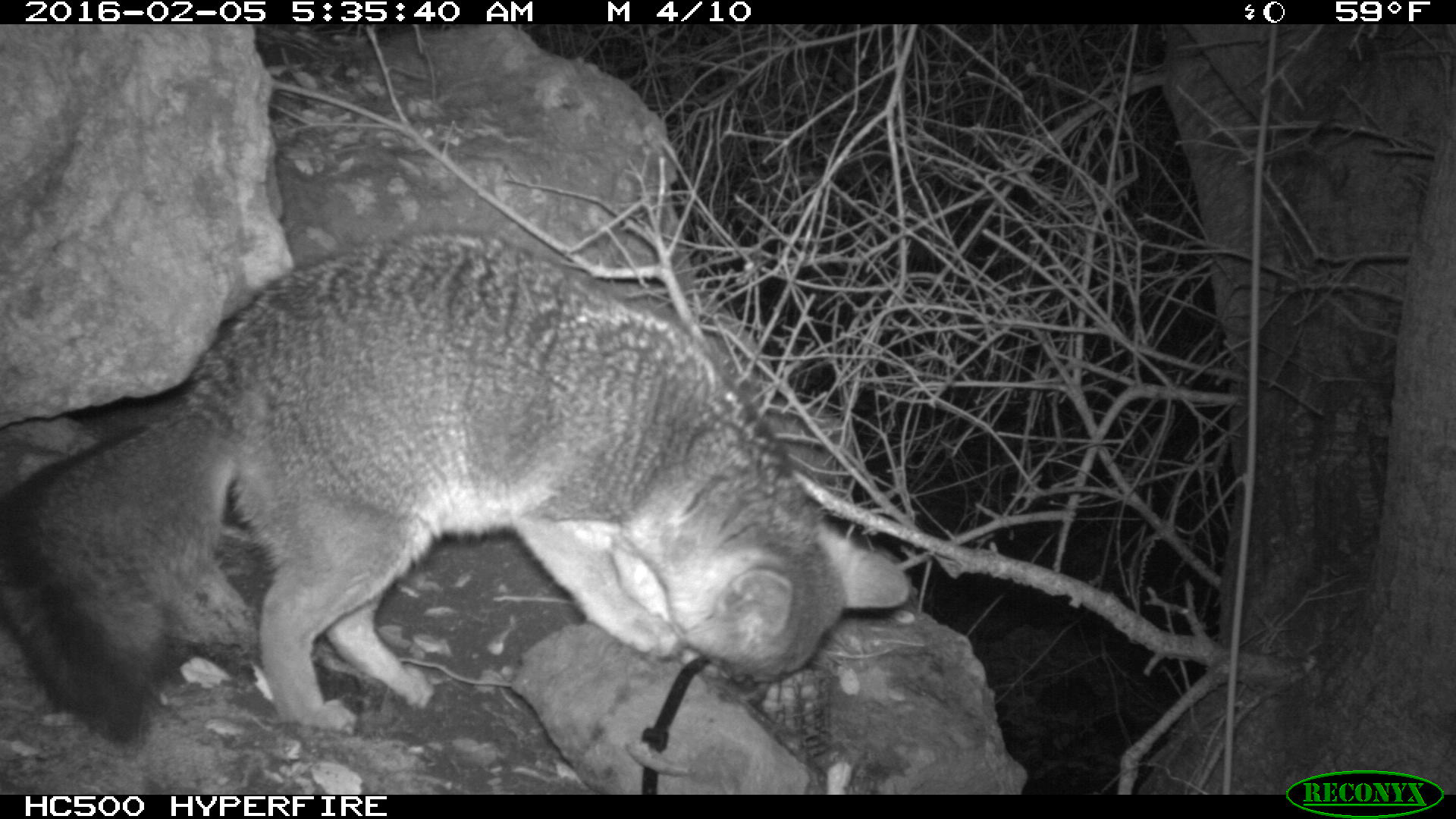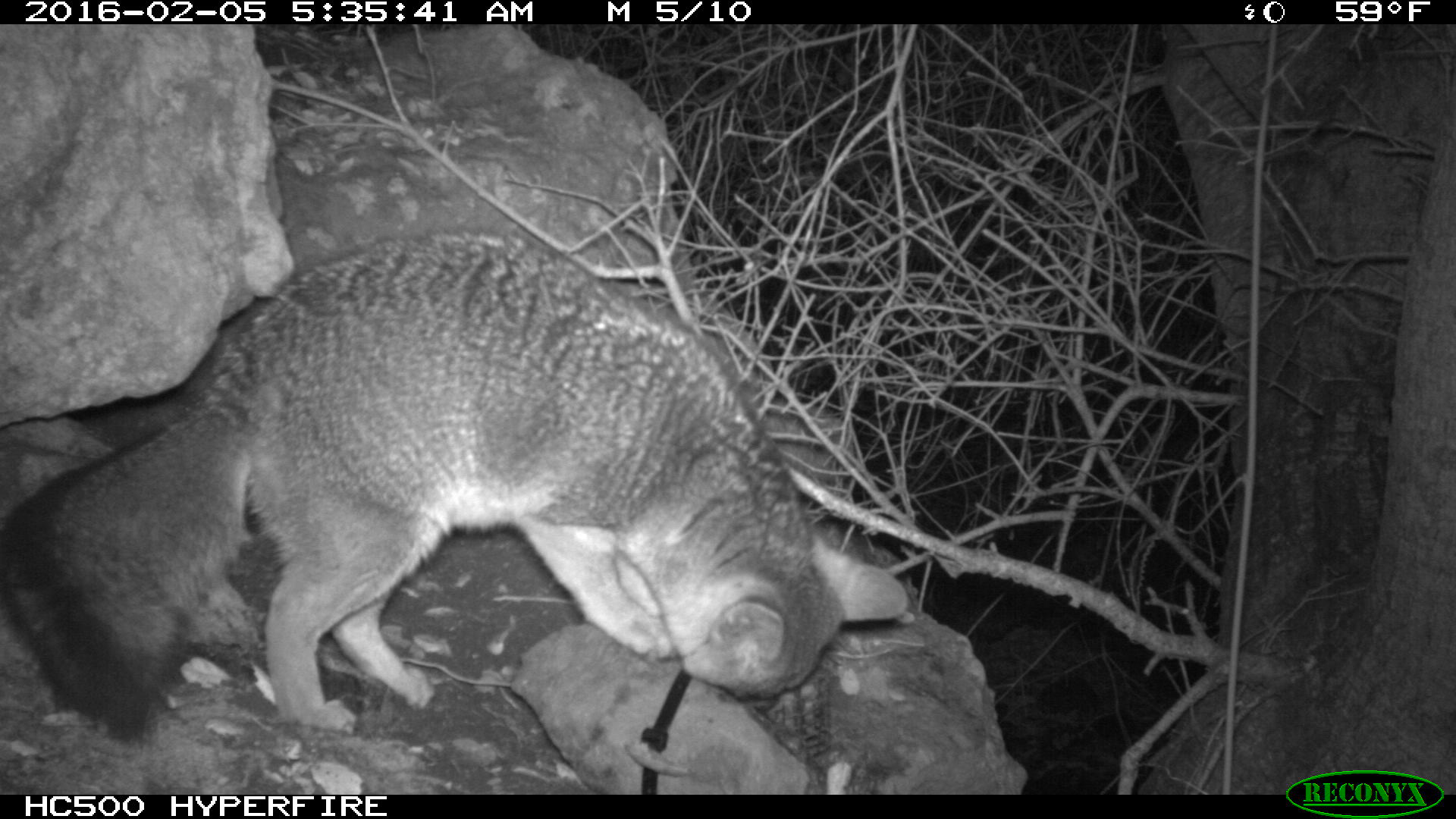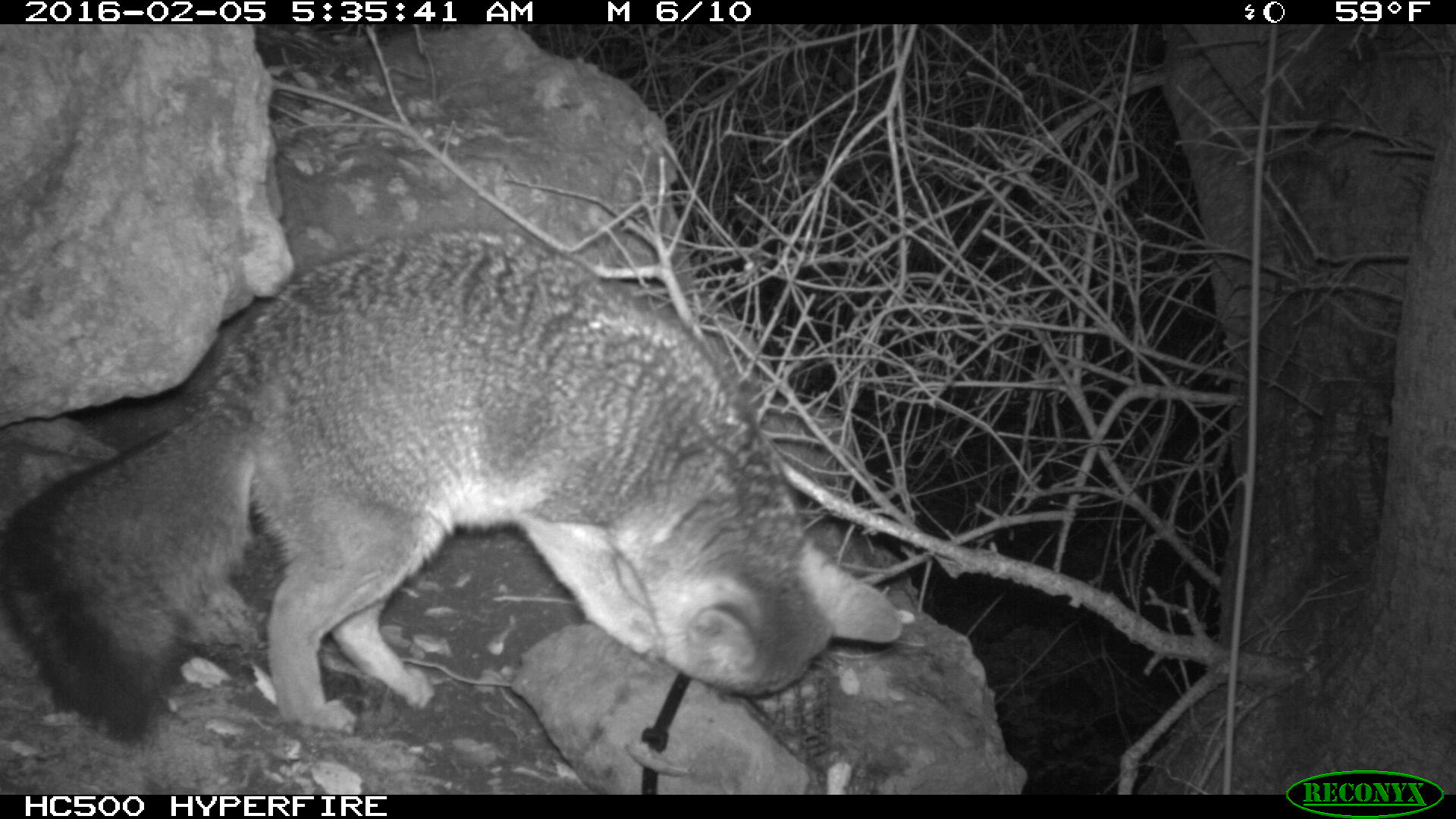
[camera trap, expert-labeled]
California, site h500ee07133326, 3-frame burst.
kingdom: Animalia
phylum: Chordata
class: Mammalia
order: Carnivora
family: Canidae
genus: Urocyon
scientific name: Urocyon littoralis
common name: island fox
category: fox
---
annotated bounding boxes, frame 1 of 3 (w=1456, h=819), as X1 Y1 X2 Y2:
fox: 0 229 911 742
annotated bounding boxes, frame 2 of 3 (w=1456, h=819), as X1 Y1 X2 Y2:
fox: 0 231 906 742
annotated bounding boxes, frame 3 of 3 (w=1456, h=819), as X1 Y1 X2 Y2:
fox: 0 231 902 745